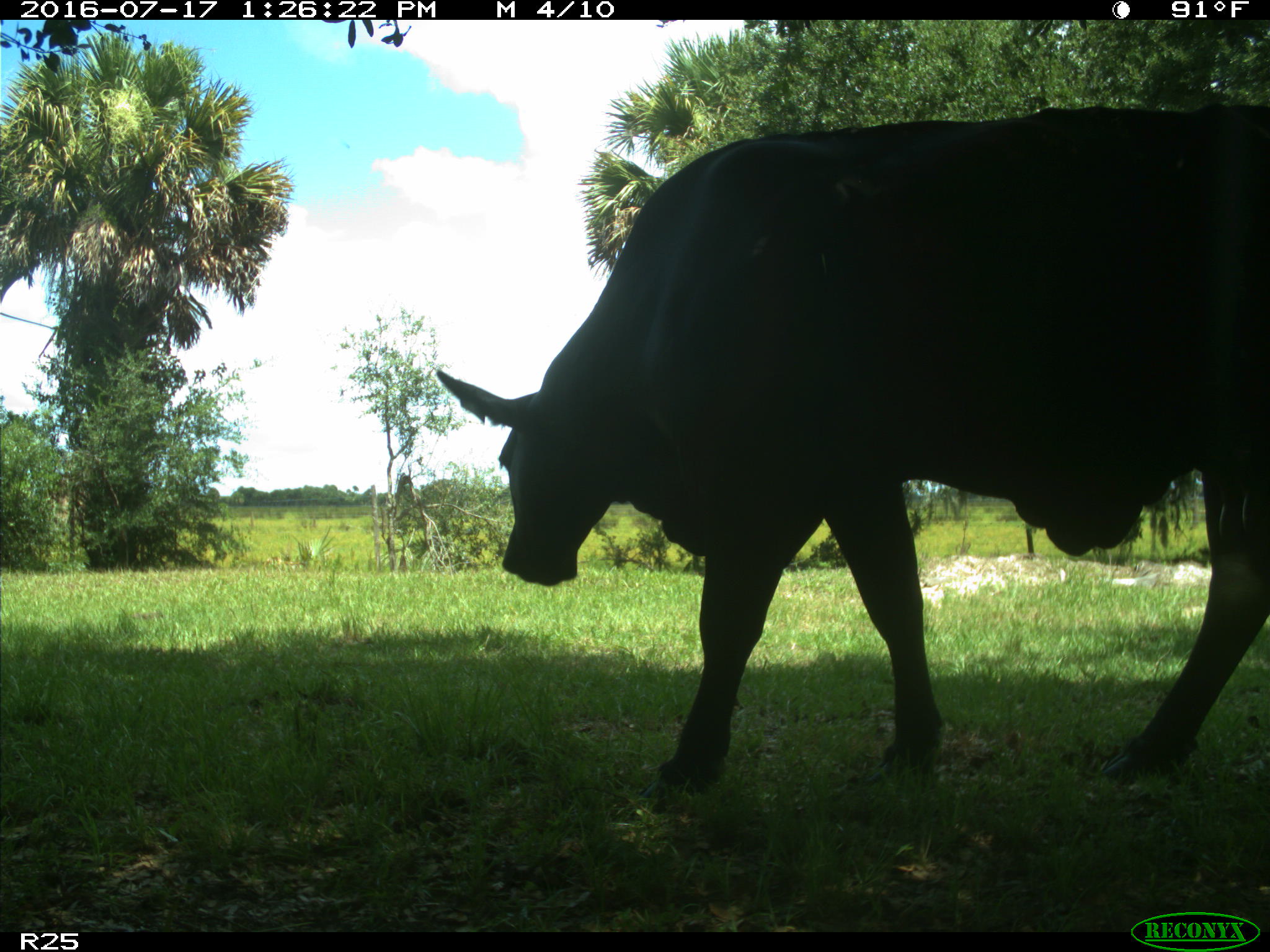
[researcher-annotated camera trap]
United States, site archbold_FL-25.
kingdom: Animalia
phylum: Chordata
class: Mammalia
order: Artiodactyla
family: Bovidae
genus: Bos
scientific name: Bos taurus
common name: domestic cow